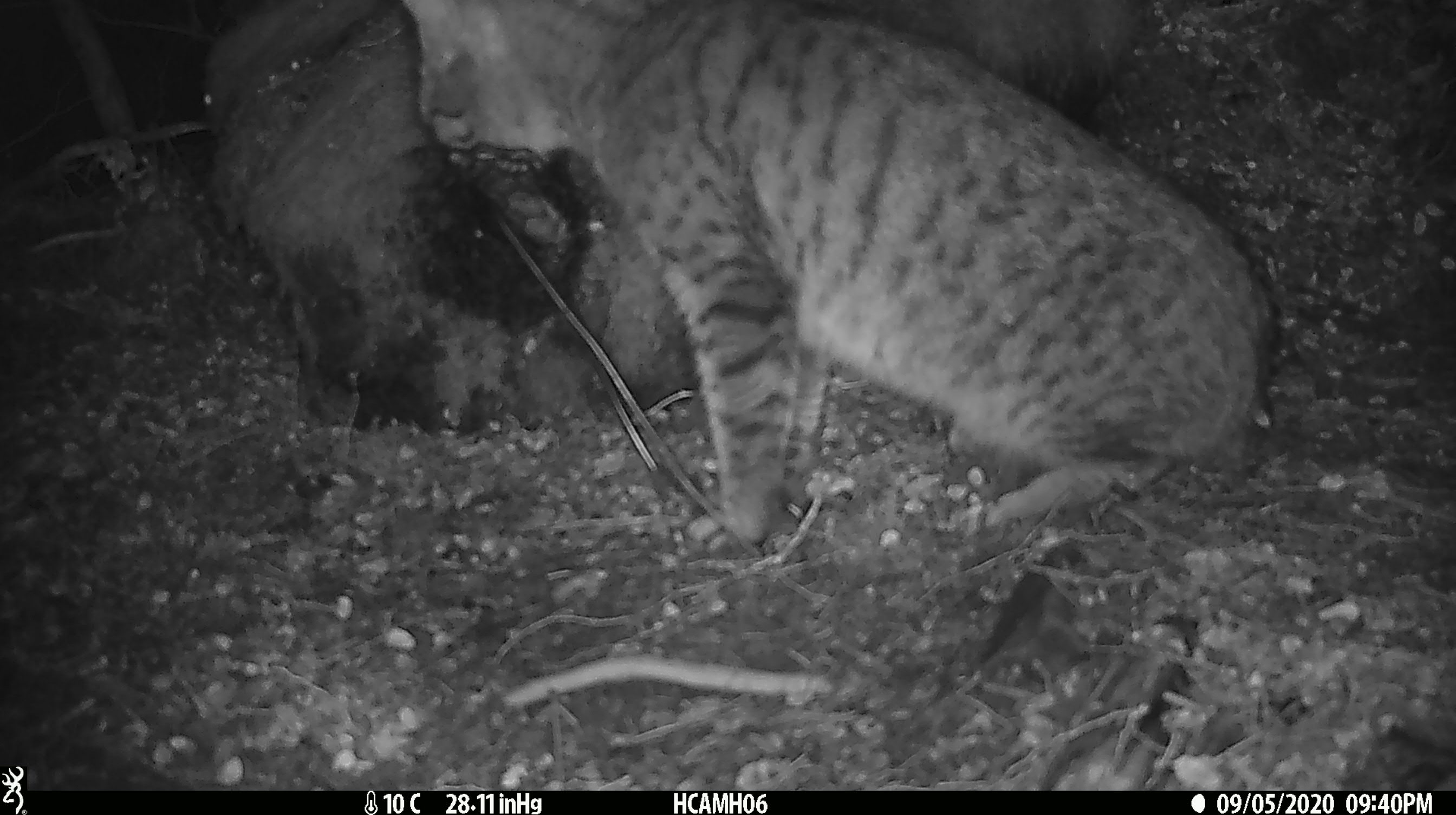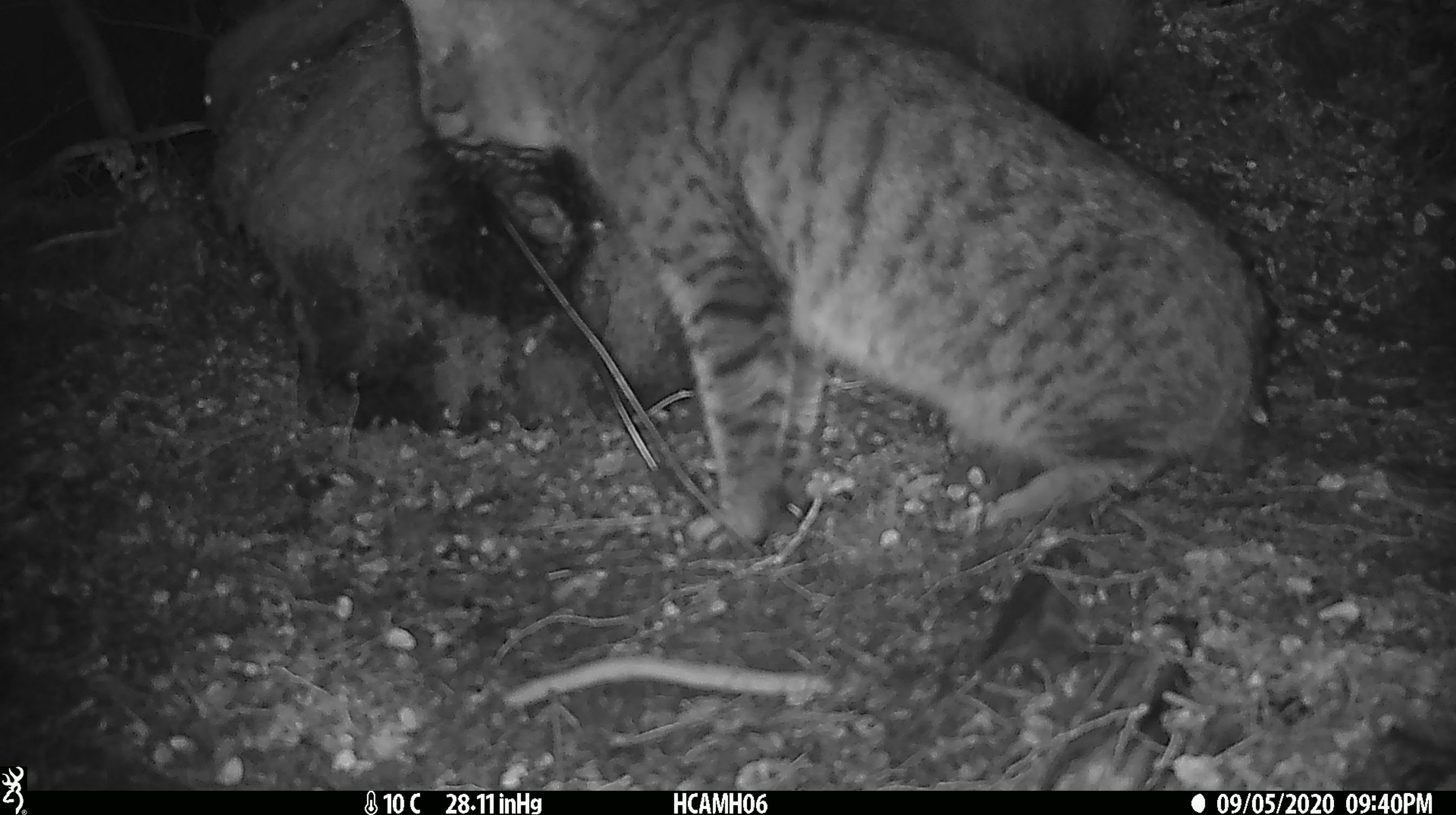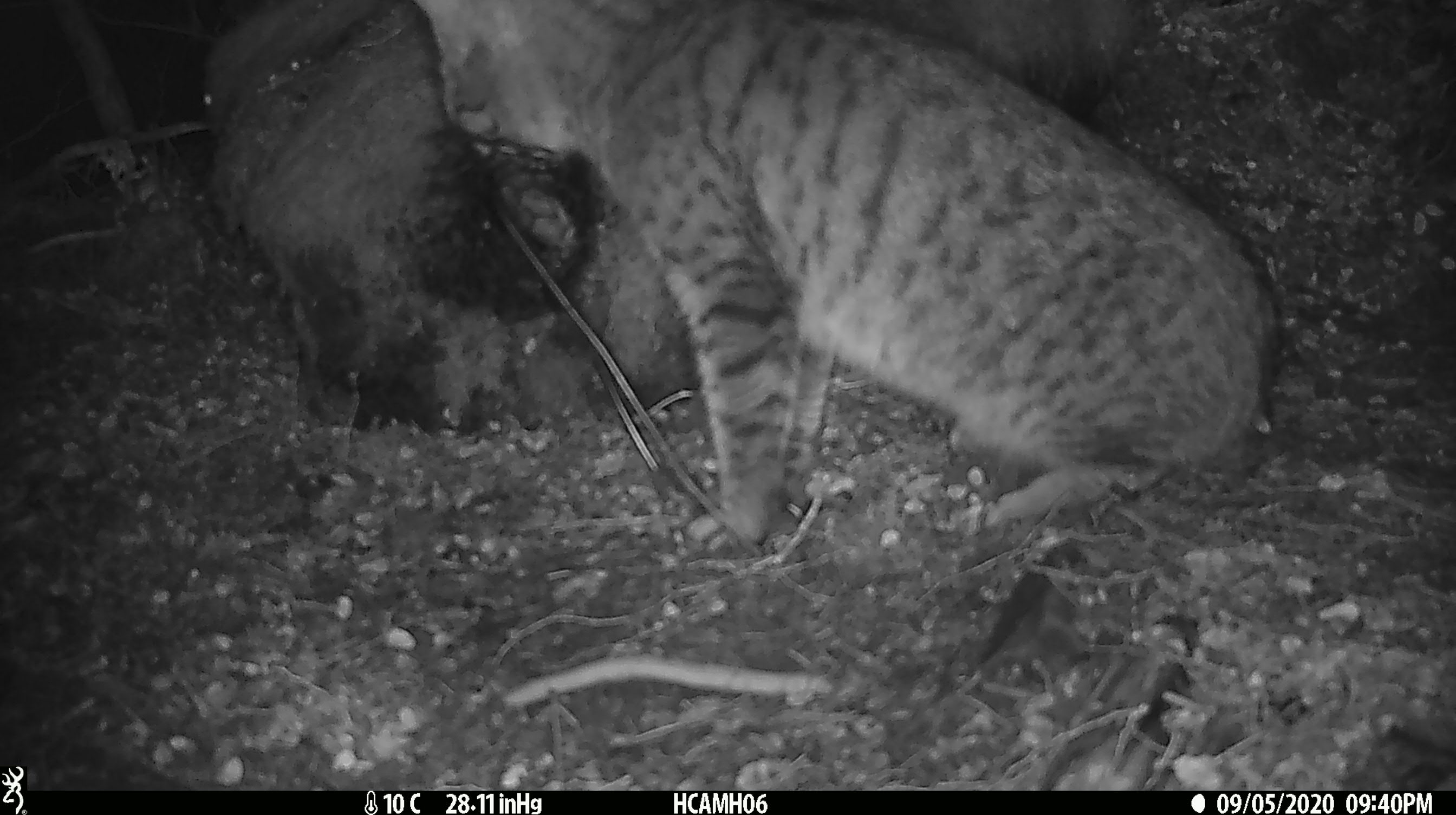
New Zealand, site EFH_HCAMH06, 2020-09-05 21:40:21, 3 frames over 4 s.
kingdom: Animalia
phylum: Chordata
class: Mammalia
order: Carnivora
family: Felidae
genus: Felis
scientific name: Felis catus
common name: domestic cat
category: cat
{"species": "cat (domestic cat) (Felis catus)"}